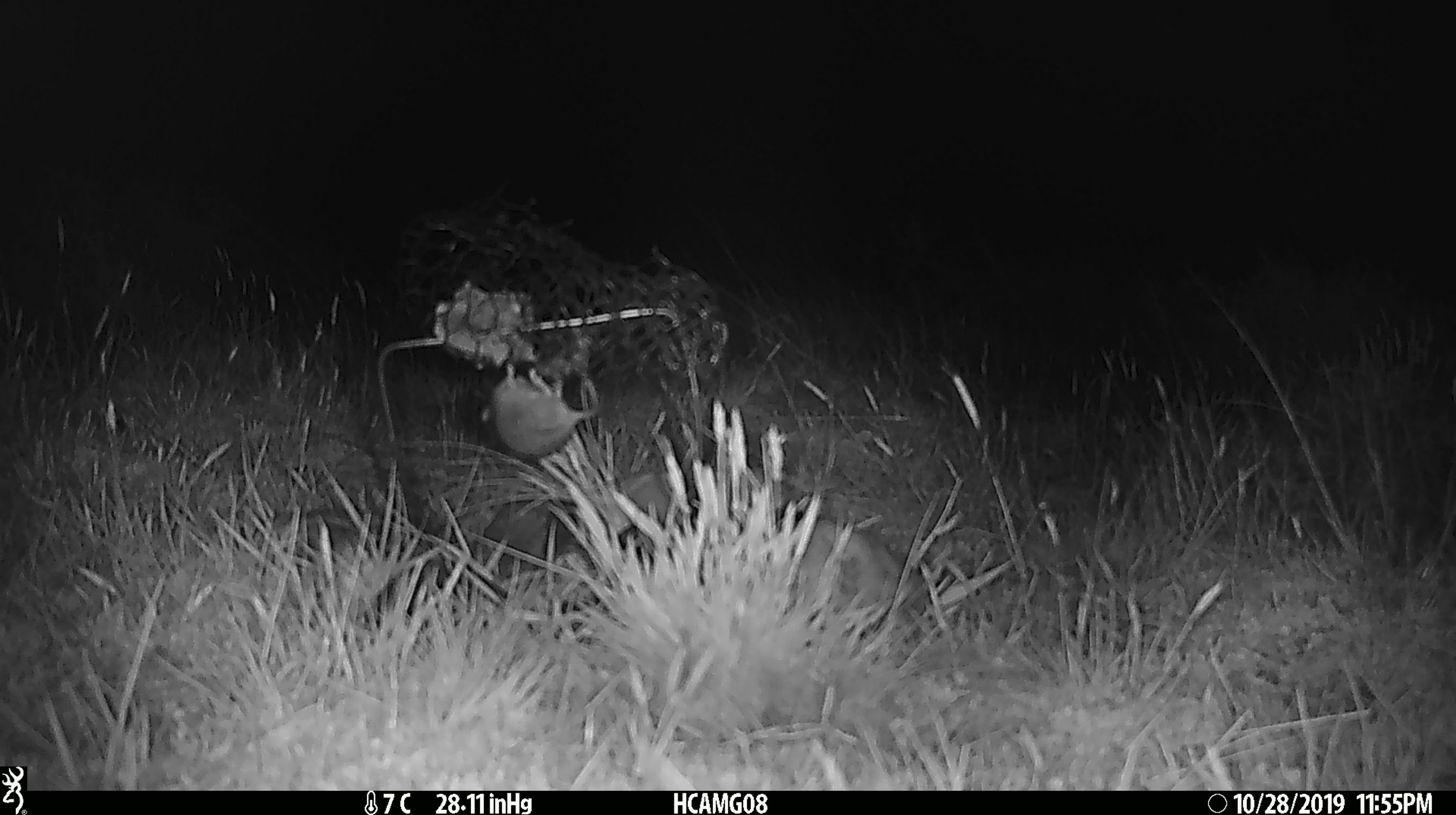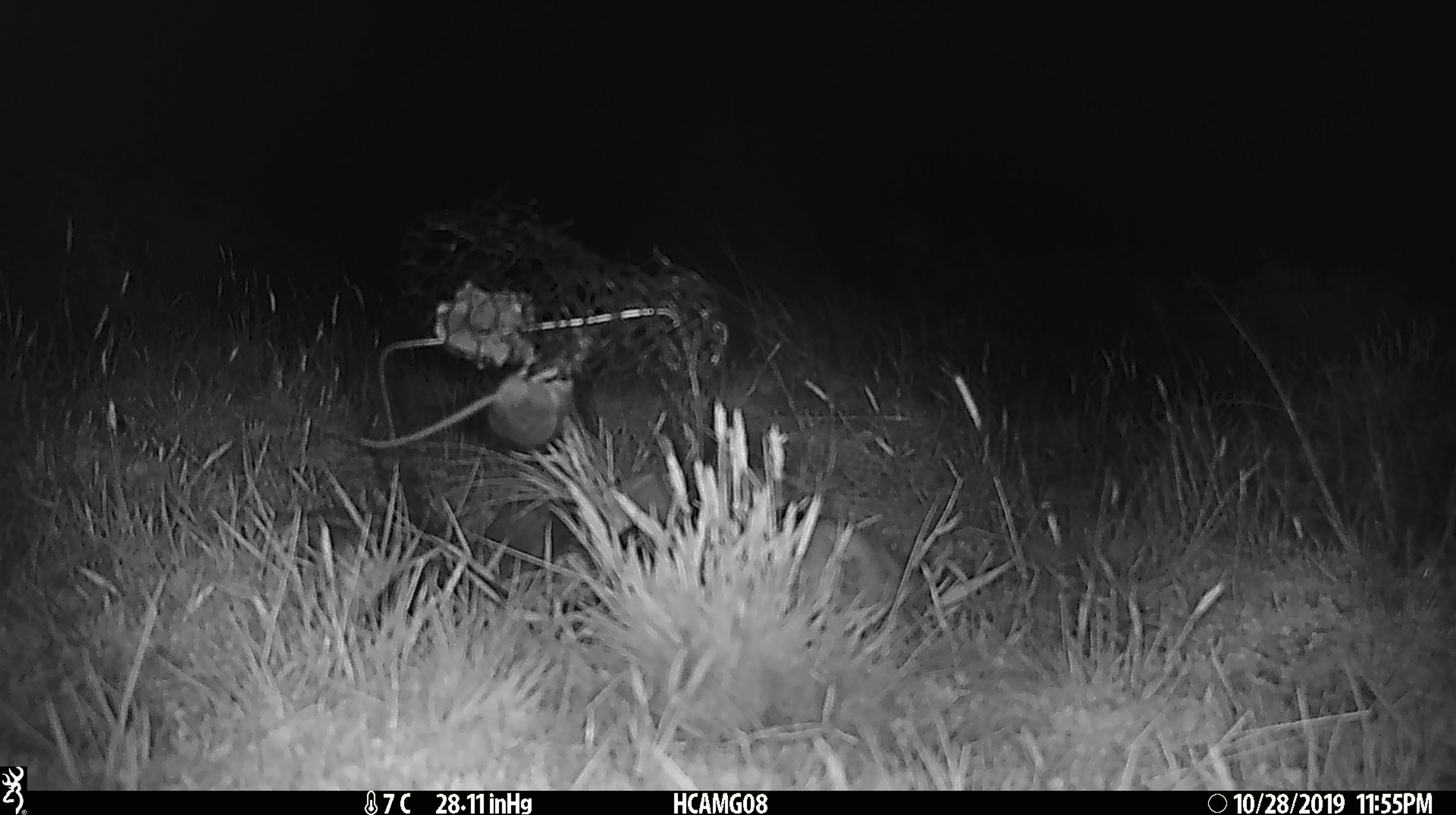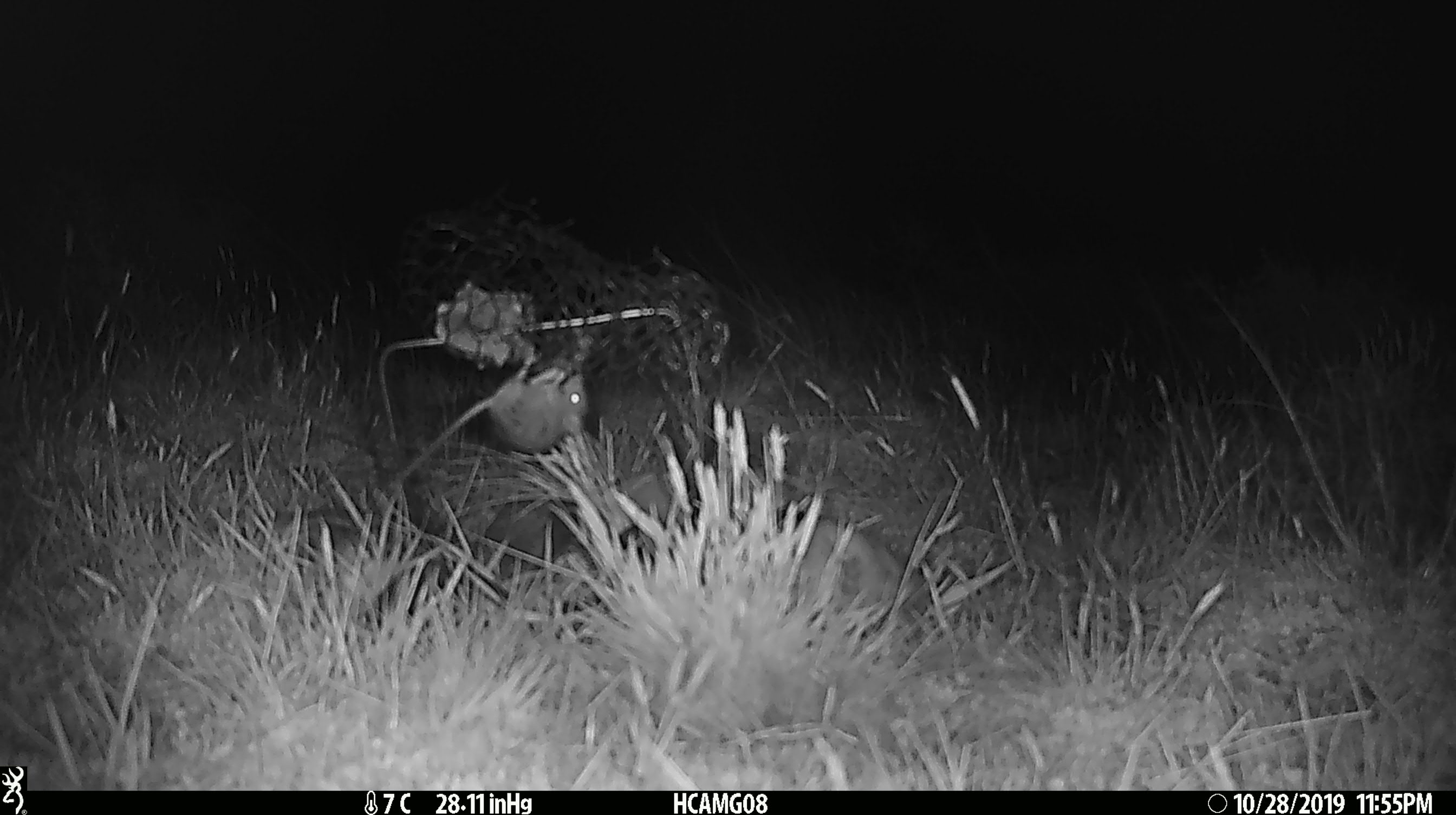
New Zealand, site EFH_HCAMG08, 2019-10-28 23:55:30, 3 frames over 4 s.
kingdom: Animalia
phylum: Chordata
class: Mammalia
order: Rodentia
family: Muridae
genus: Mus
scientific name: Mus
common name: mouse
Mouse (Mus).